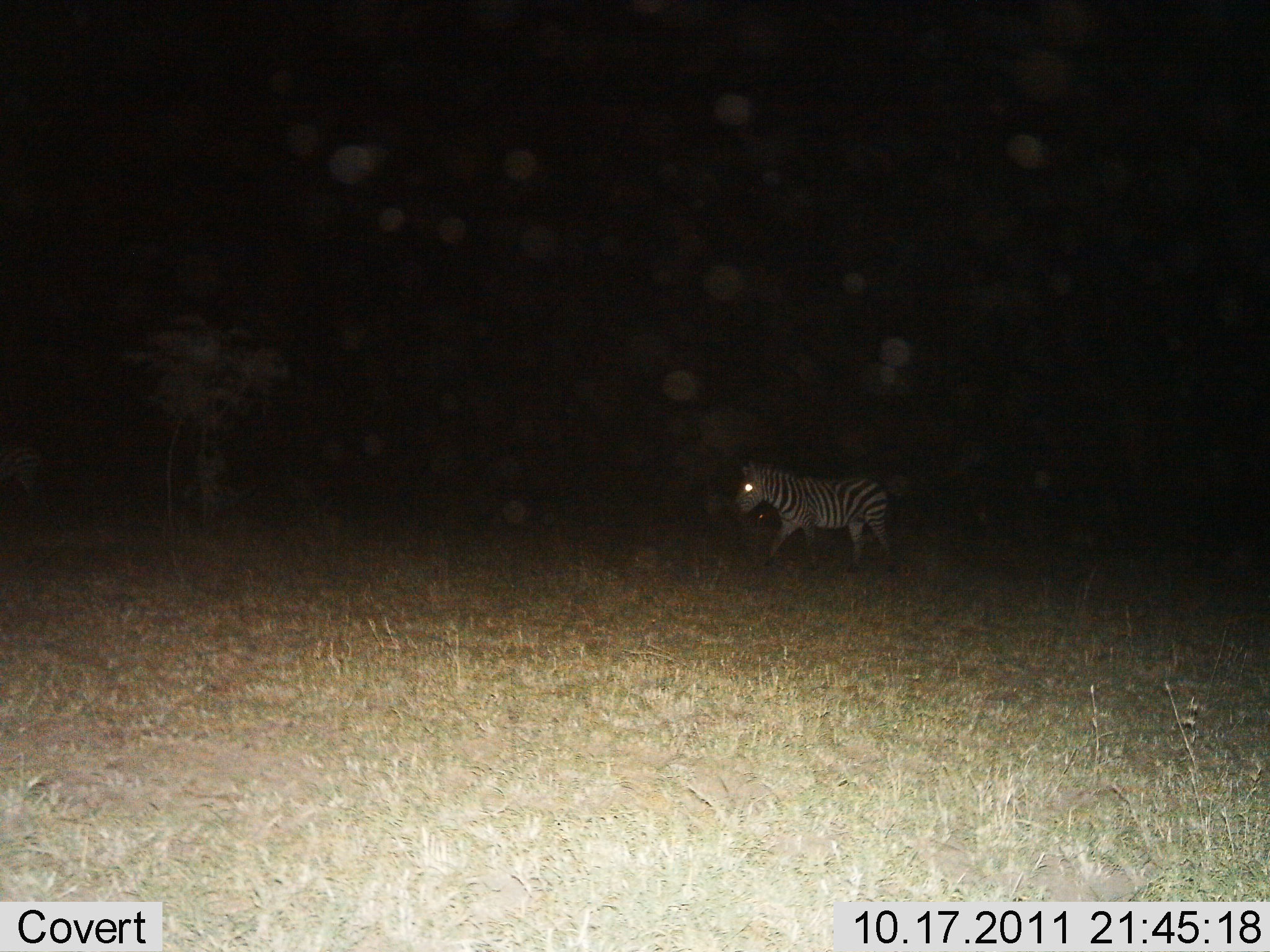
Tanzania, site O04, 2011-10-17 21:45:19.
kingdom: Animalia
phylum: Chordata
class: Mammalia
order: Perissodactyla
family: Equidae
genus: Equus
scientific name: Equus quagga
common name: plains zebra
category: zebra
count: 1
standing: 13%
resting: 0%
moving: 87%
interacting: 0%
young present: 0%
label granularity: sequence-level